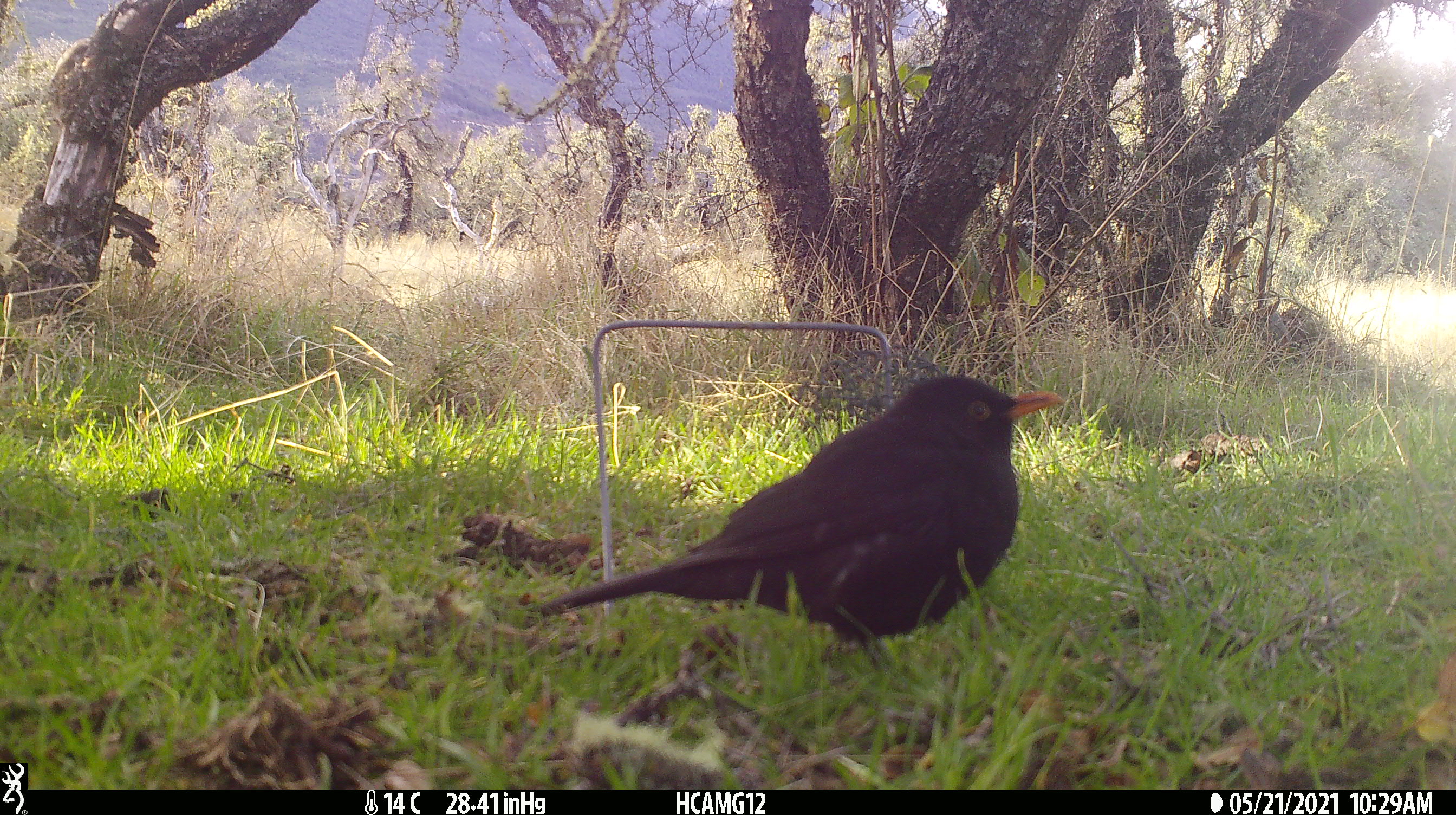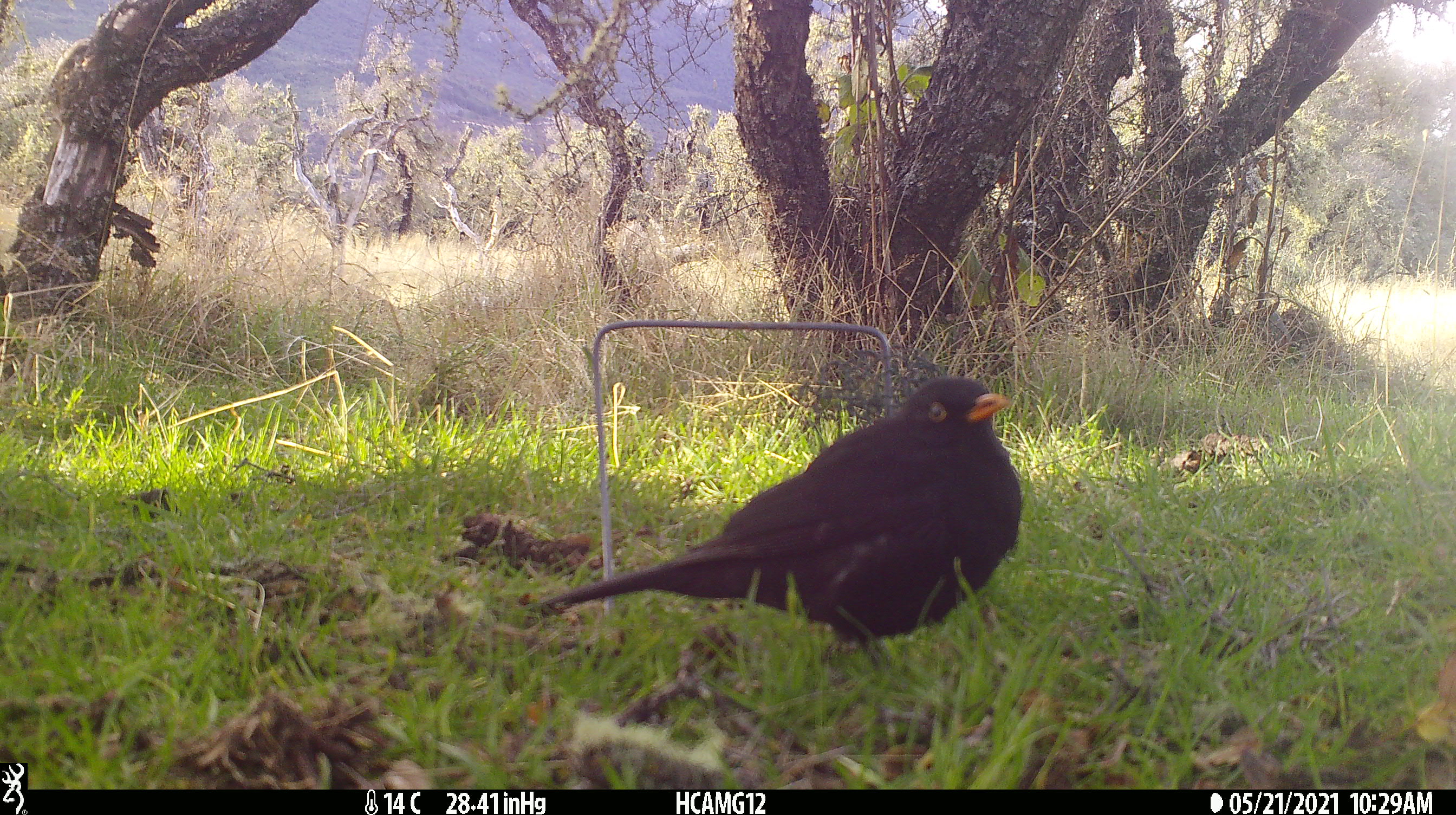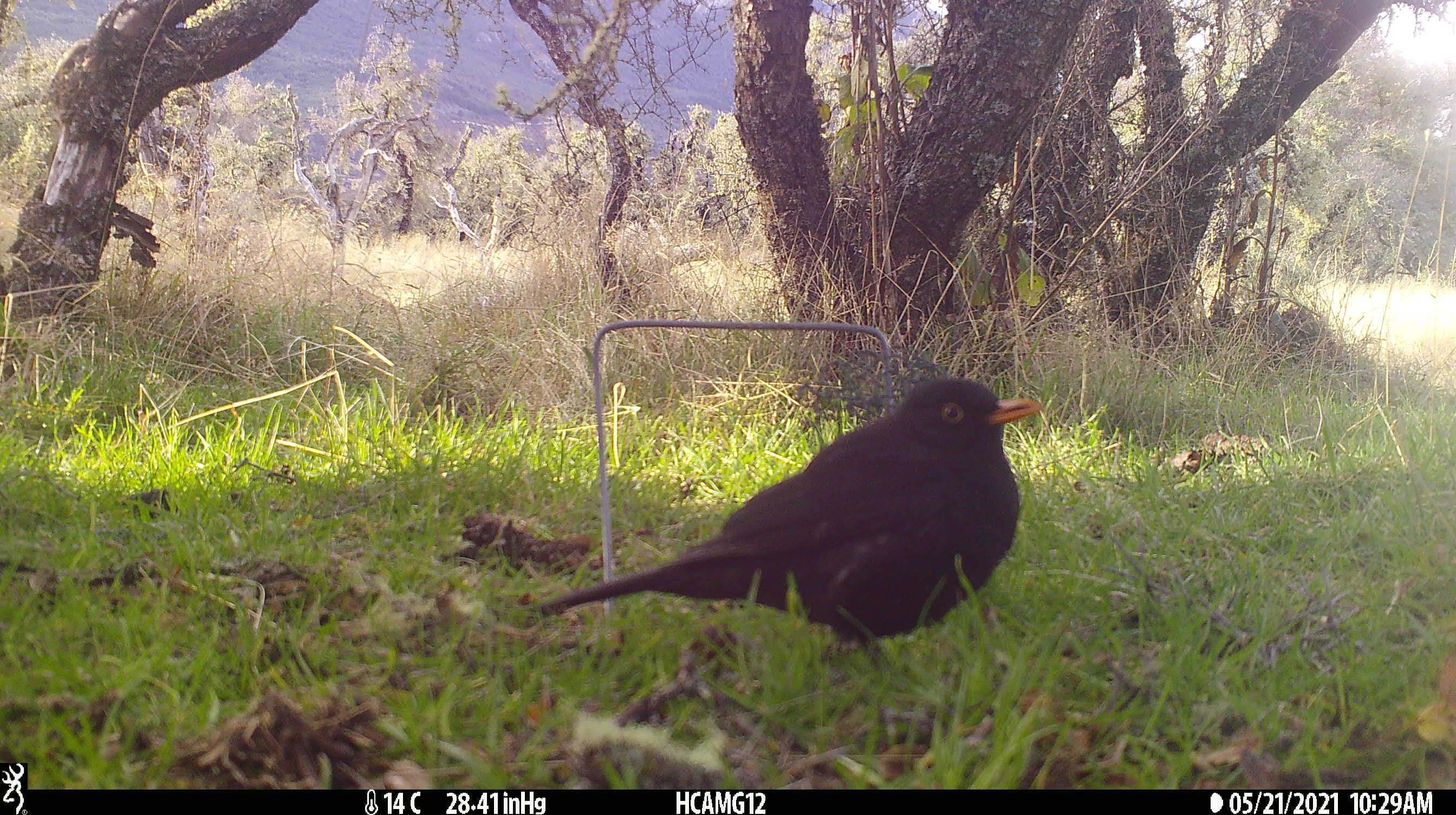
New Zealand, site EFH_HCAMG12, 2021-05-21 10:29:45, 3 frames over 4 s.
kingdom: Animalia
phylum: Chordata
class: Aves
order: Passeriformes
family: Turdidae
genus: Turdus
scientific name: Turdus merula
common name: eurasian blackbird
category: blackbird